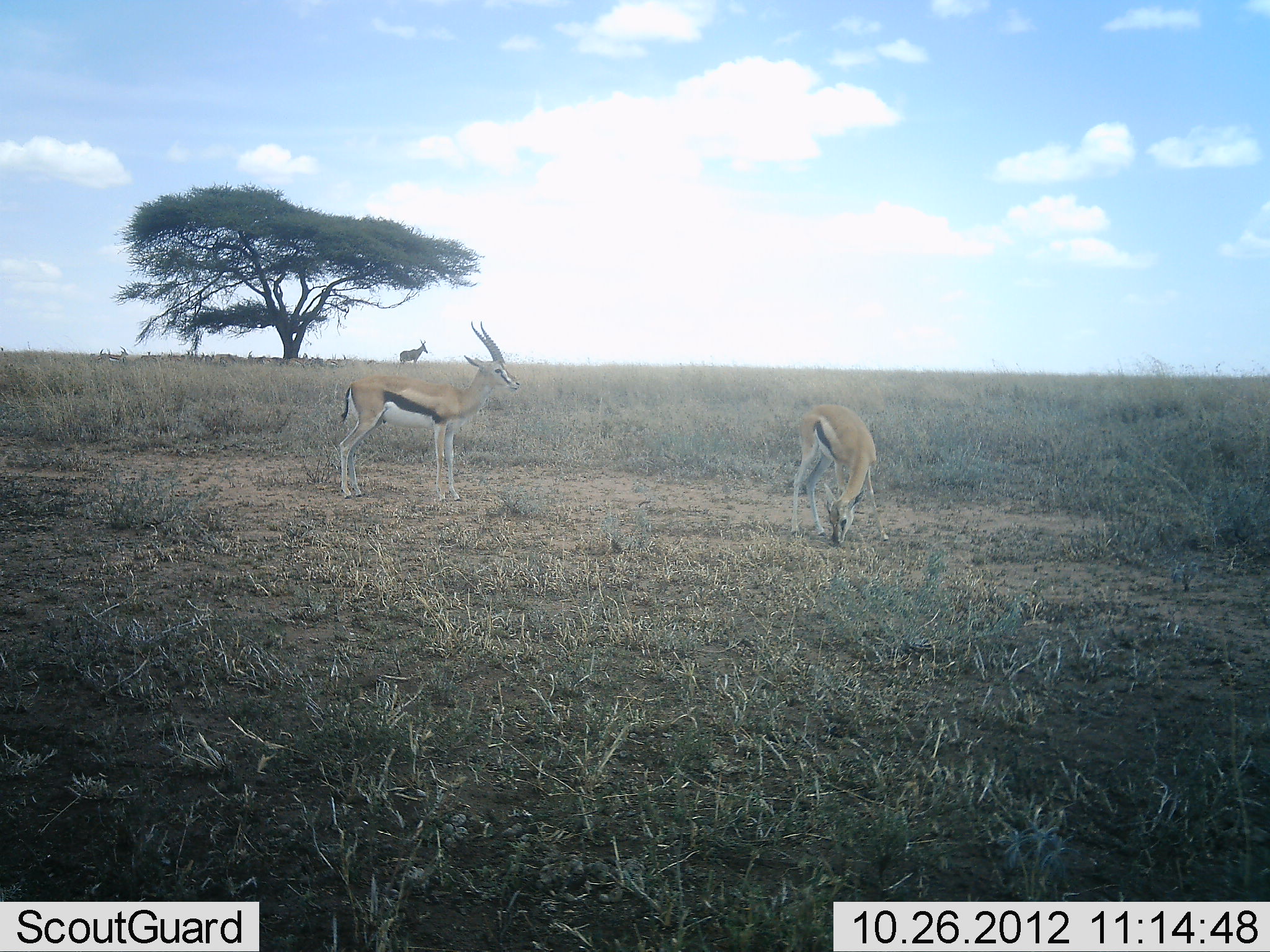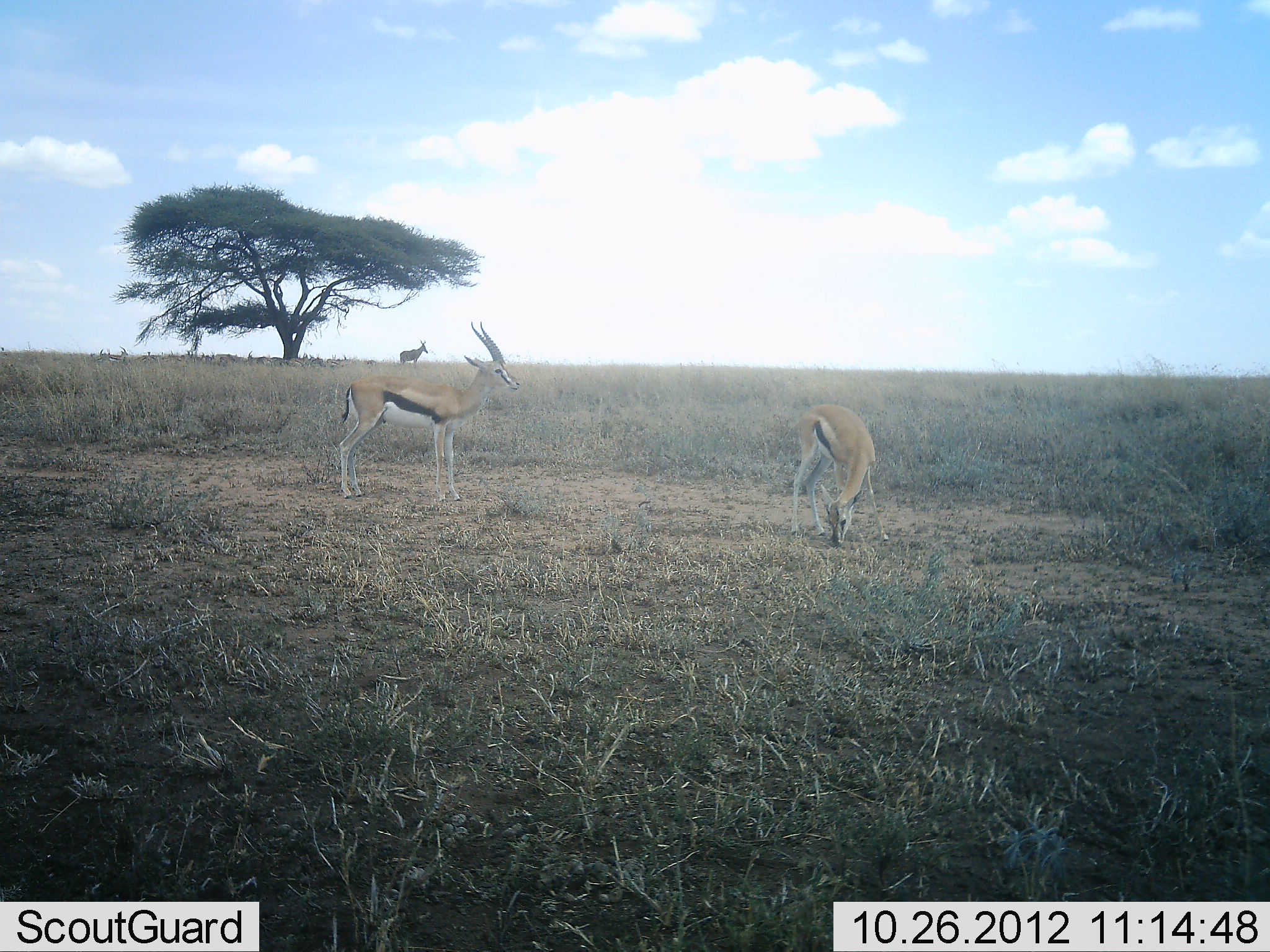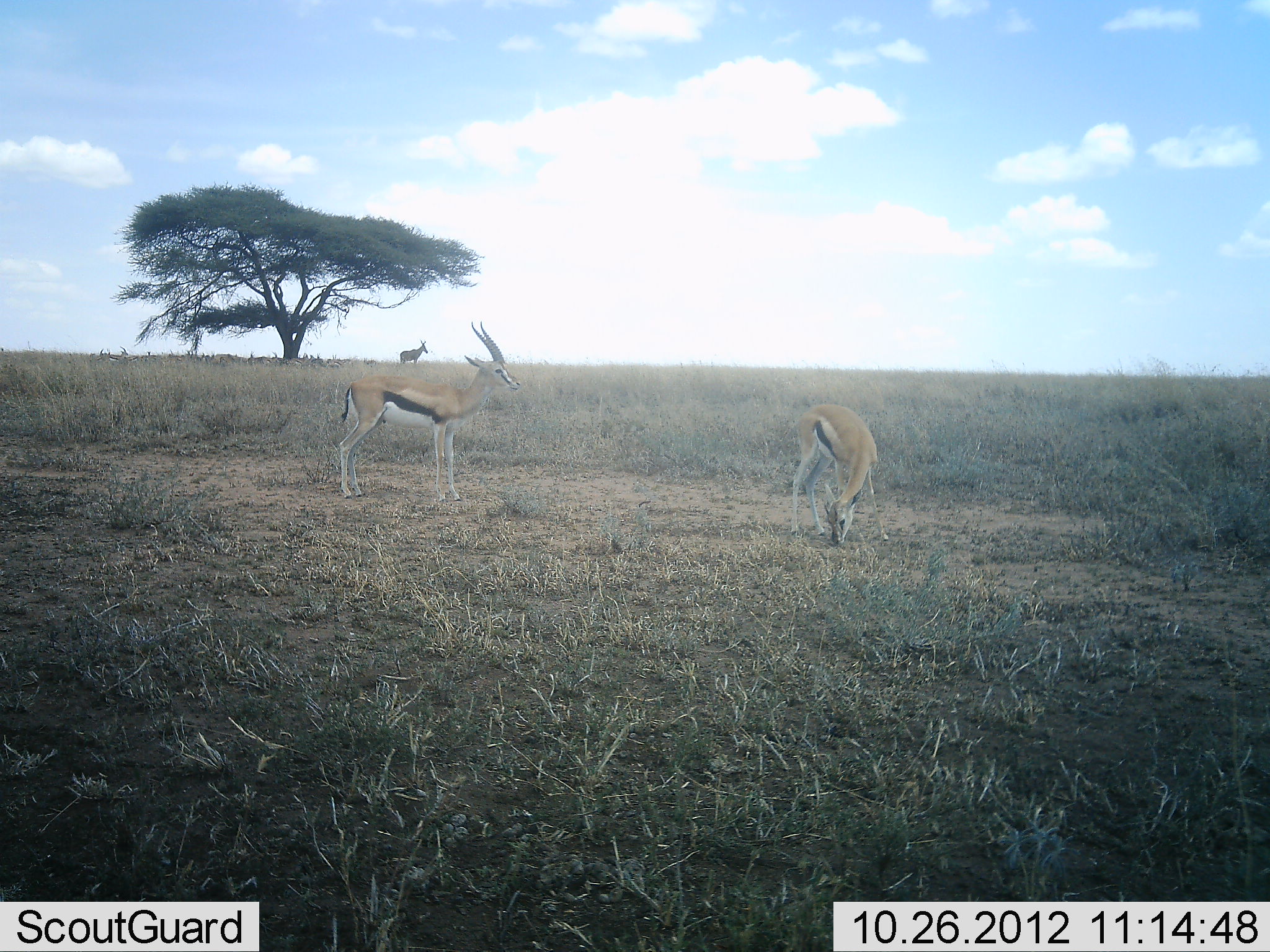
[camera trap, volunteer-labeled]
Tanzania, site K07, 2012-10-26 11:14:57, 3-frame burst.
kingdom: Animalia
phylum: Chordata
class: Mammalia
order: Artiodactyla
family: Bovidae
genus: Eudorcas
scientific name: Eudorcas thomsonii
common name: thomson's gazelle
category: gazellethomsons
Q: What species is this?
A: Gazellethomsons (thomson's gazelle) (Eudorcas thomsonii).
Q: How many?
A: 3.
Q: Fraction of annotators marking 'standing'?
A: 100%.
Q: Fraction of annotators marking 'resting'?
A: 17%.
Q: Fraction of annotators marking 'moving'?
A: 6%.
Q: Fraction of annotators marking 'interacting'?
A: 0%.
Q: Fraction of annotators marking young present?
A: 0%.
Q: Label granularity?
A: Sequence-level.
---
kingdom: Animalia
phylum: Chordata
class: Mammalia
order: Artiodactyla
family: Bovidae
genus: Alcelaphus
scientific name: Alcelaphus buselaphus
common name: hartebeest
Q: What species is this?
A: Hartebeest (Alcelaphus buselaphus).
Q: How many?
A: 1.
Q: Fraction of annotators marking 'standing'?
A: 100%.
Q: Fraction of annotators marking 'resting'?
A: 0%.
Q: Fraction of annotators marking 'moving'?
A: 0%.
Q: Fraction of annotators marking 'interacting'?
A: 0%.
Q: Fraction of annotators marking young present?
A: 0%.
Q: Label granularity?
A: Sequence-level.